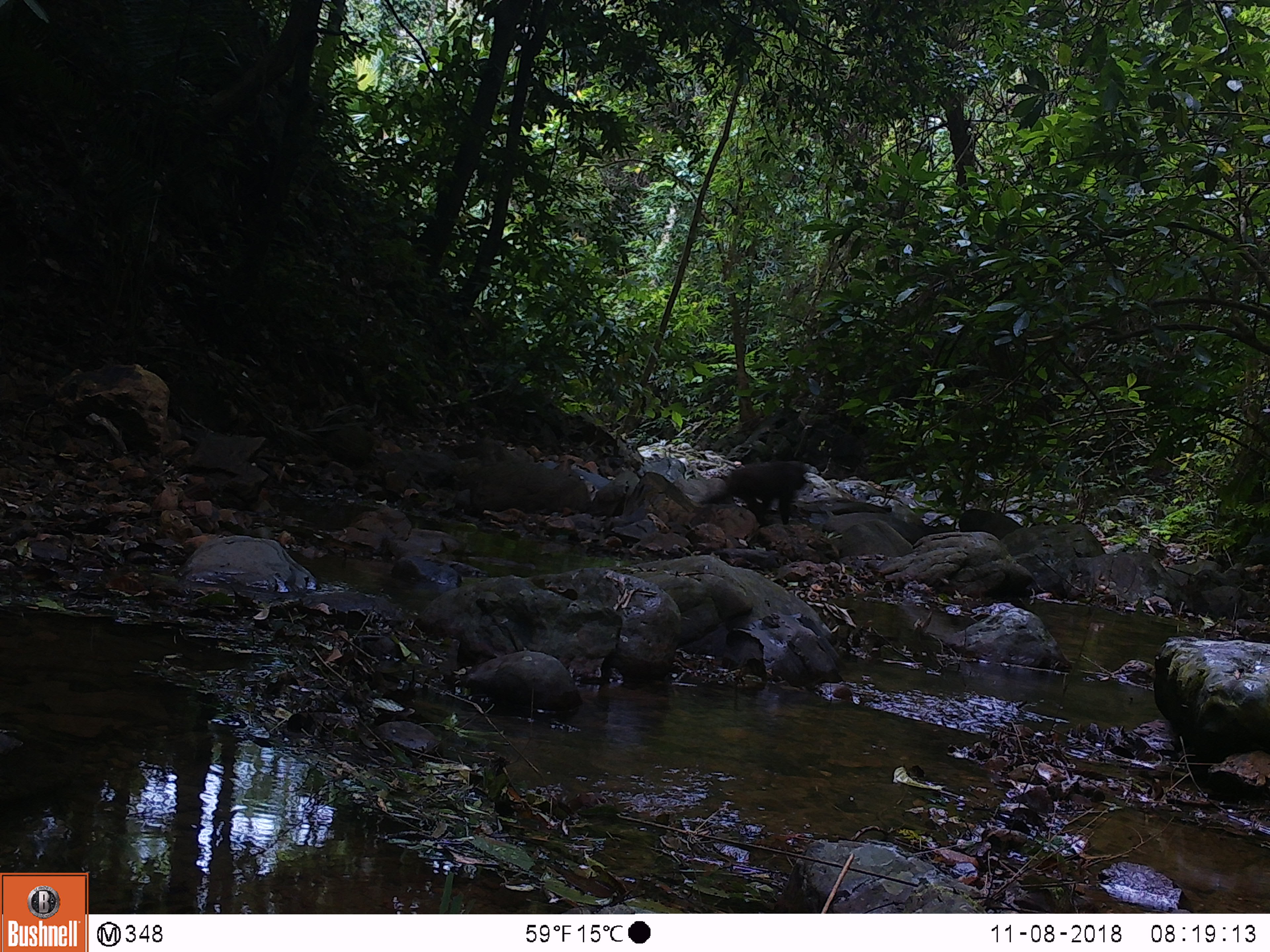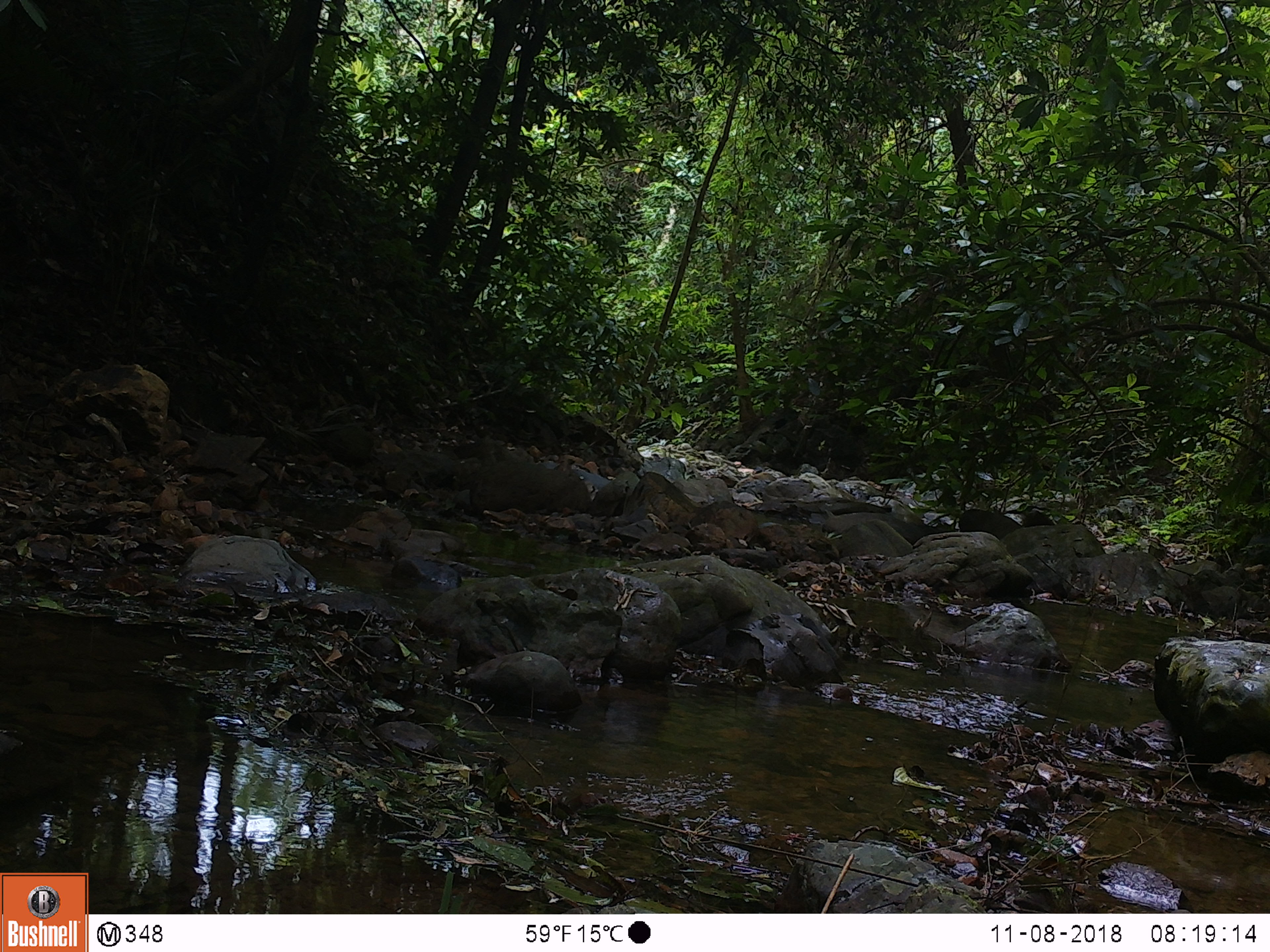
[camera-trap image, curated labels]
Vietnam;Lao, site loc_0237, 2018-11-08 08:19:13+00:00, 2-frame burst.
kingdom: Animalia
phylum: Chordata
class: Mammalia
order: Primates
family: Cercopithecidae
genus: Macaca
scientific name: Macaca arctoides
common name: stump-tailed macaque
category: stump tailed macaque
Stump tailed macaque (stump-tailed macaque) (Macaca arctoides). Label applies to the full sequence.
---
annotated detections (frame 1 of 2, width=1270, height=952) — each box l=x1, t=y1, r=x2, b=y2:
stump tailed macaque: l=699, t=459, r=809, b=526